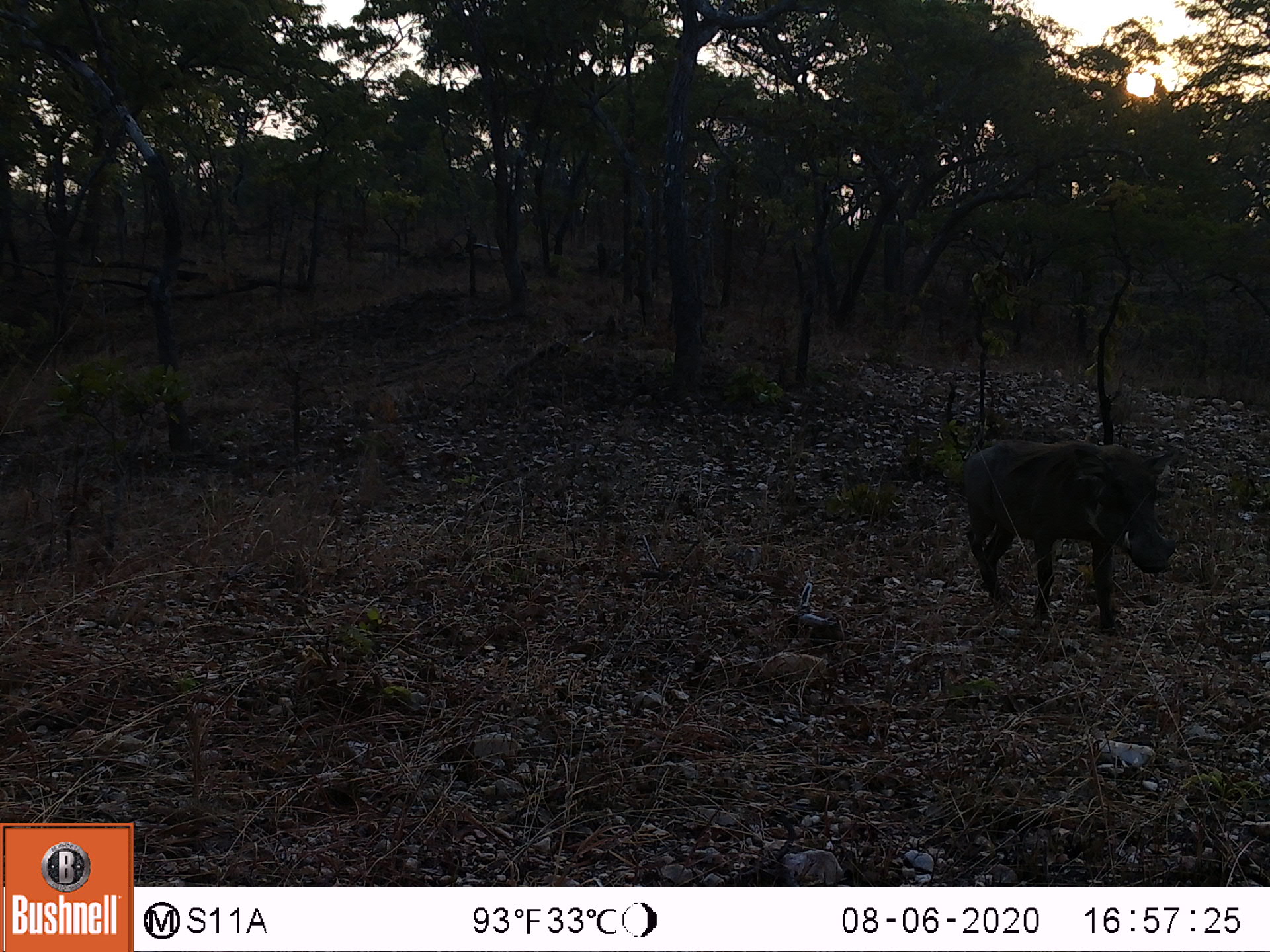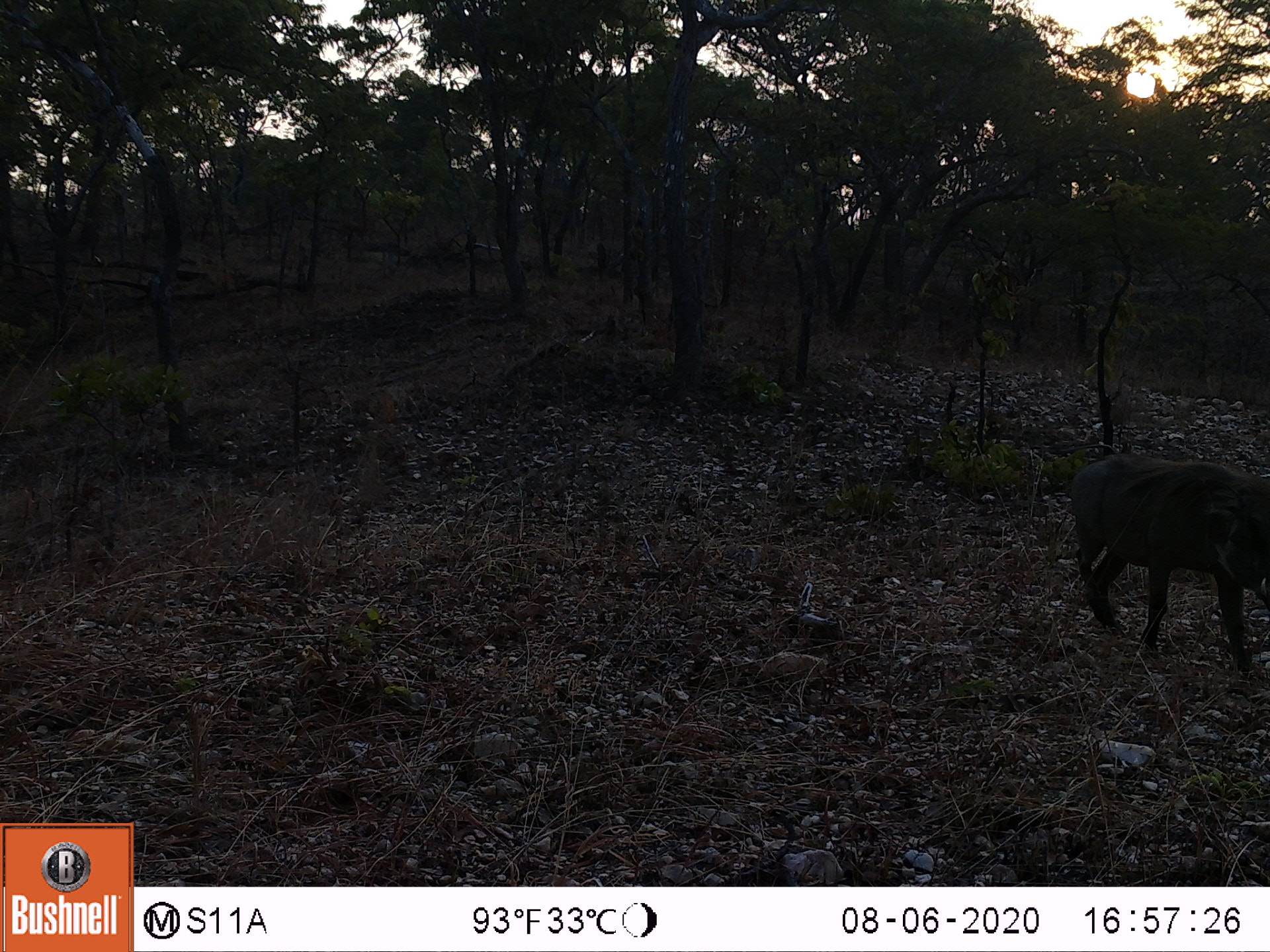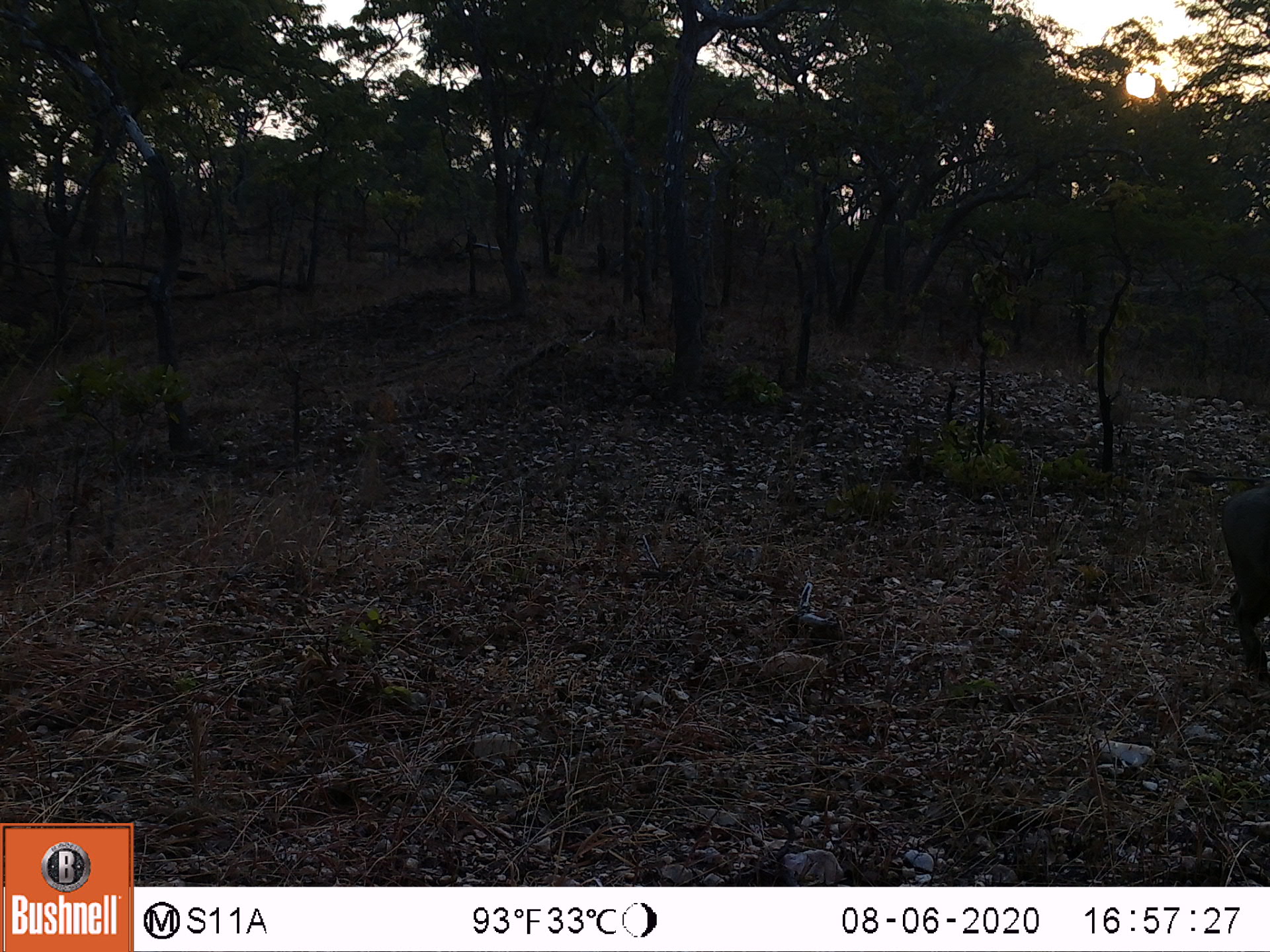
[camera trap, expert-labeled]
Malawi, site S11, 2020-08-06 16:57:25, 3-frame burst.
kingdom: Animalia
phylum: Chordata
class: Mammalia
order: Artiodactyla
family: Suidae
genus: Phacochoerus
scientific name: Phacochoerus africanus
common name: common warthog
Common warthog (Phacochoerus africanus), count 1.